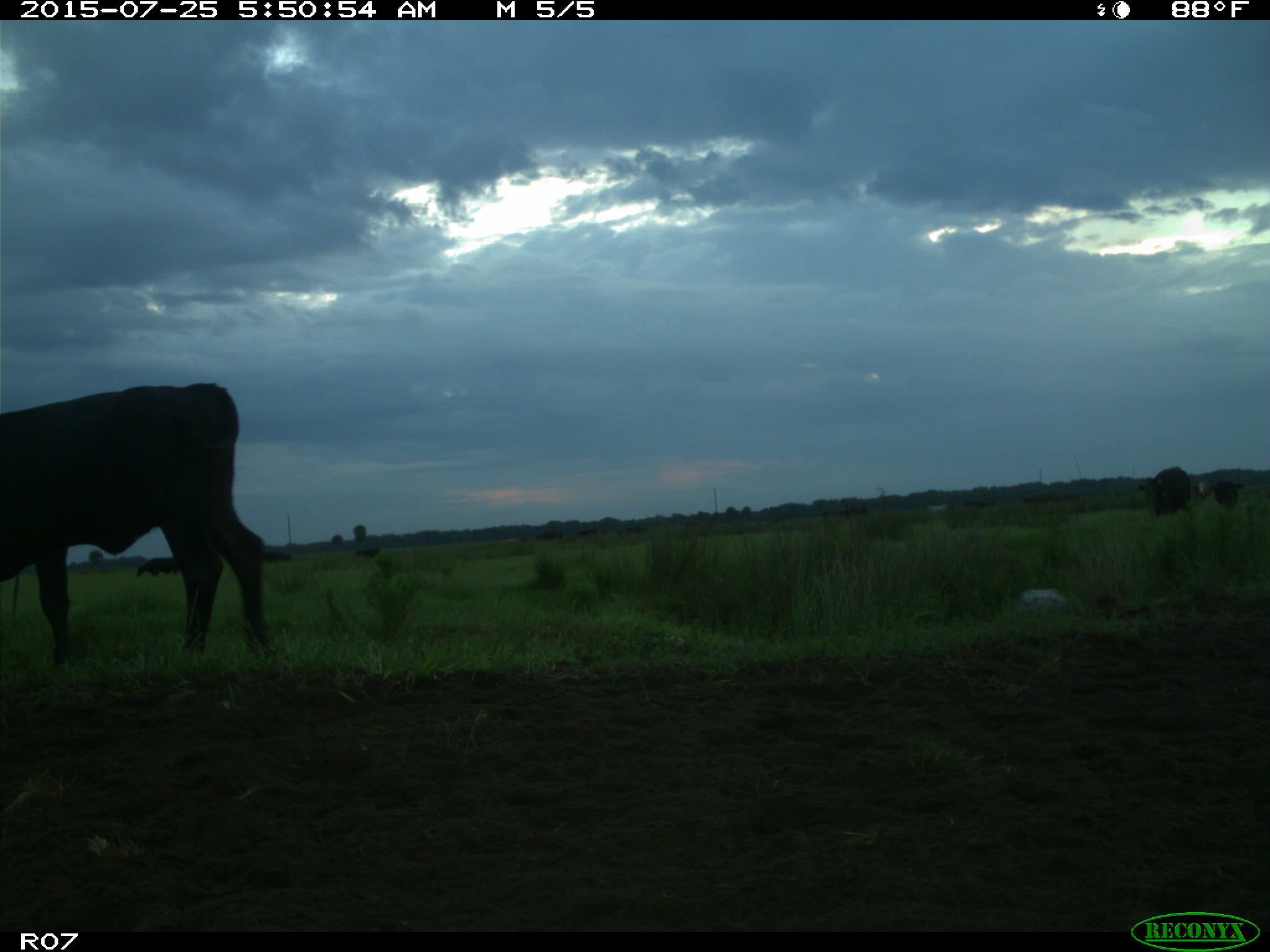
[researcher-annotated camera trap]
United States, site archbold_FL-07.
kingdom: Animalia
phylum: Chordata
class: Mammalia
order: Artiodactyla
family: Bovidae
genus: Bos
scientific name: Bos taurus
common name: domestic cow